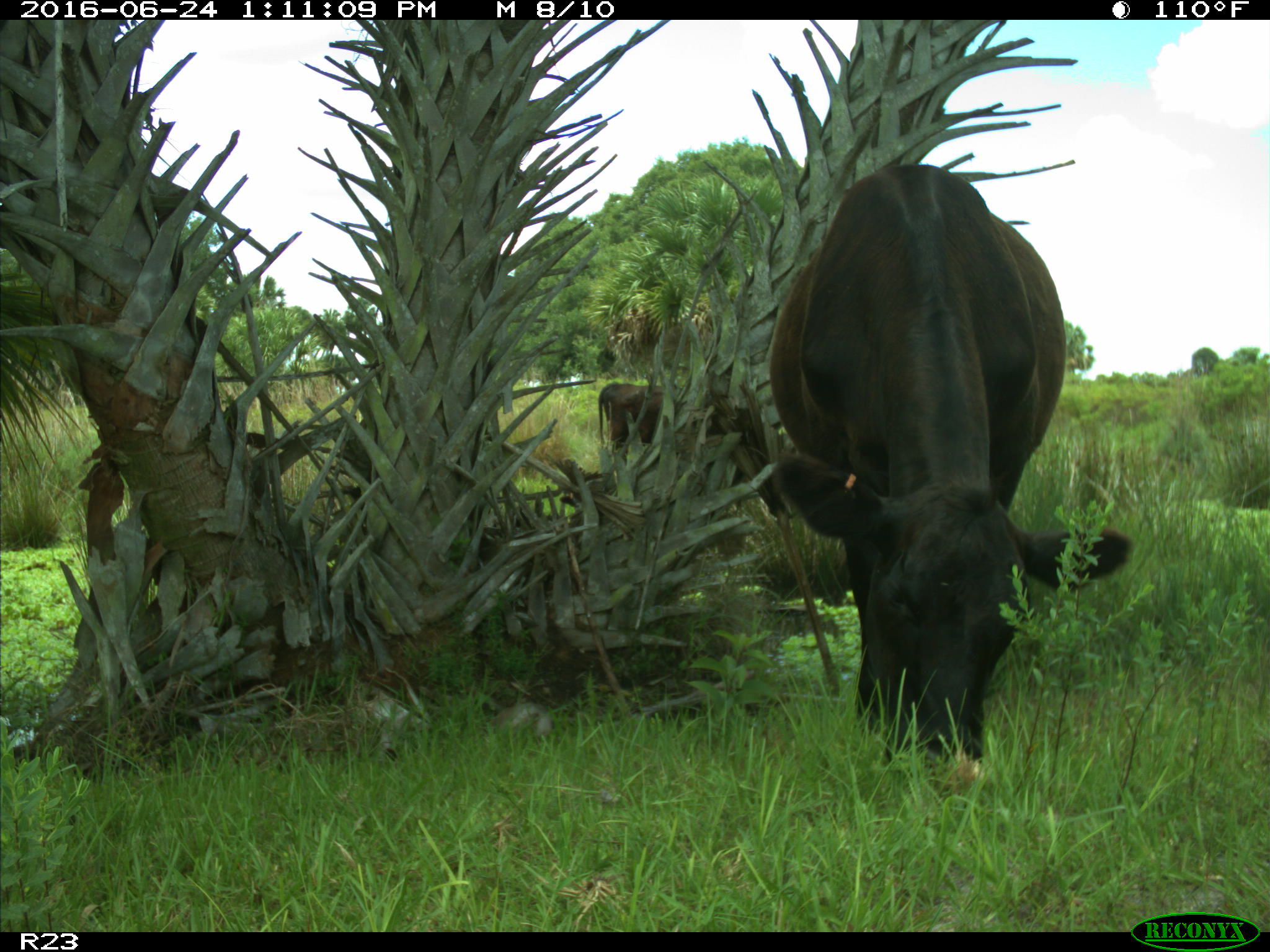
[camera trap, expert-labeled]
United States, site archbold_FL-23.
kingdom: Animalia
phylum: Chordata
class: Mammalia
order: Artiodactyla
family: Bovidae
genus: Bos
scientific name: Bos taurus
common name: domestic cow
Bos taurus (domestic cow).